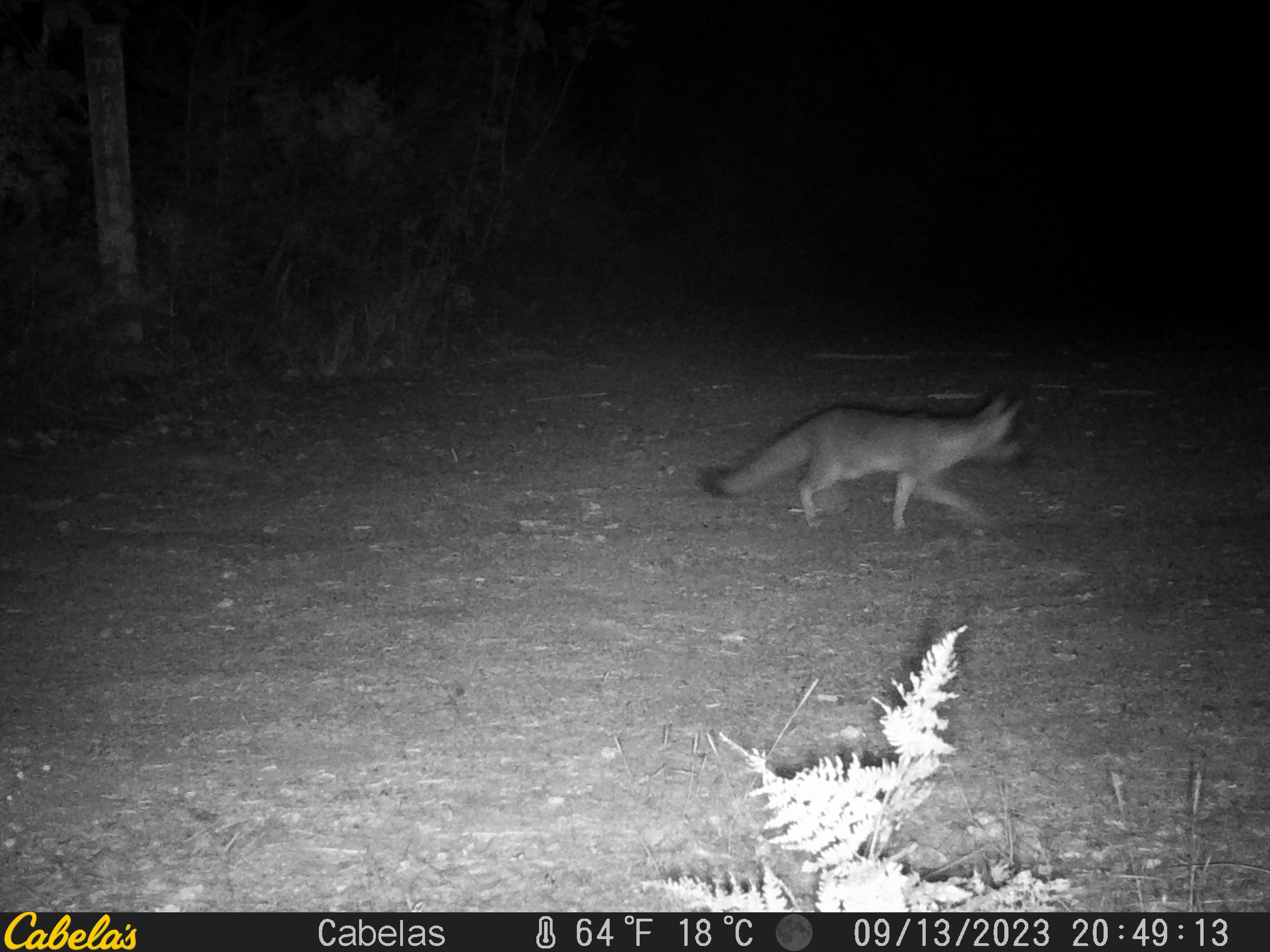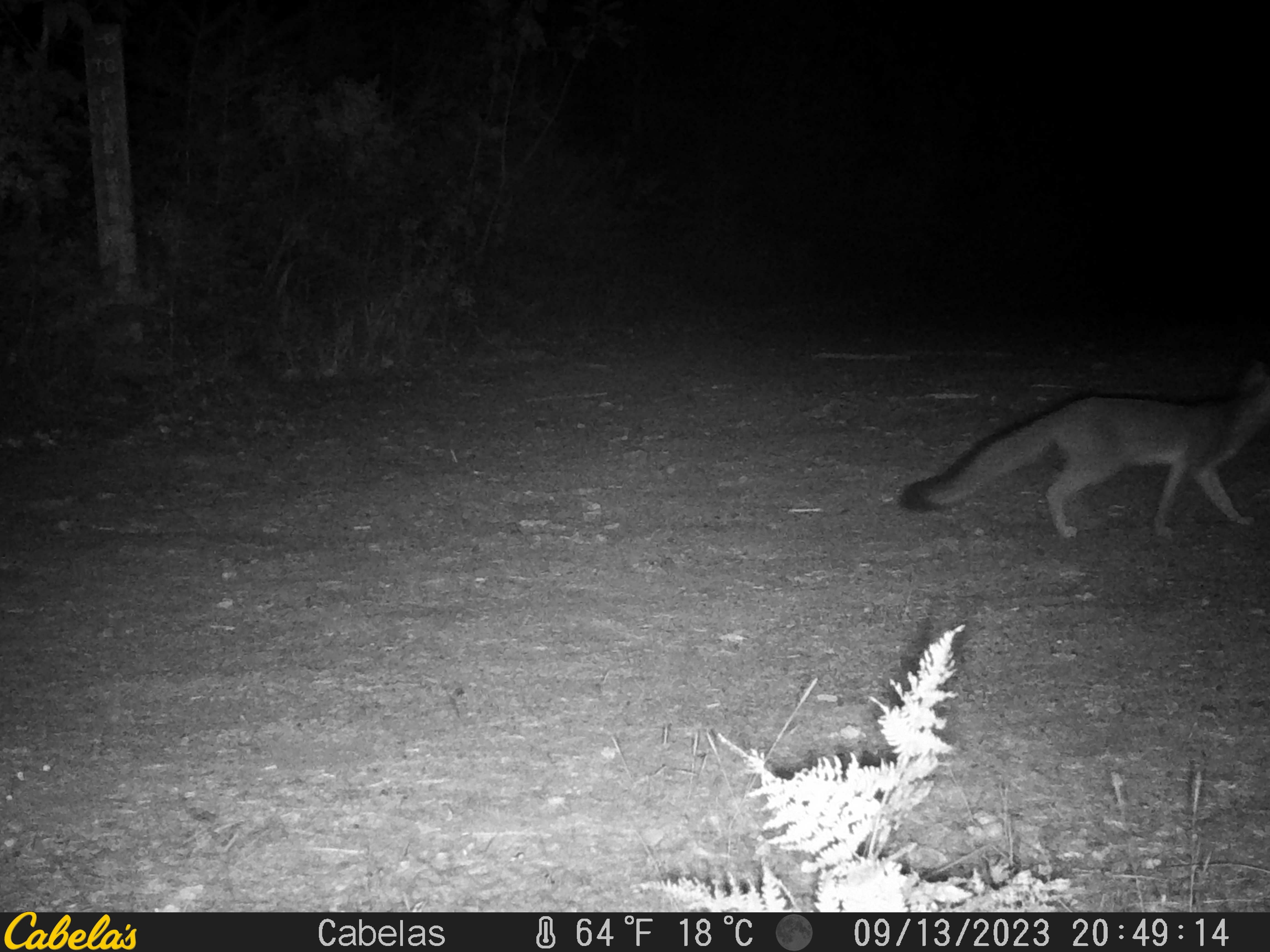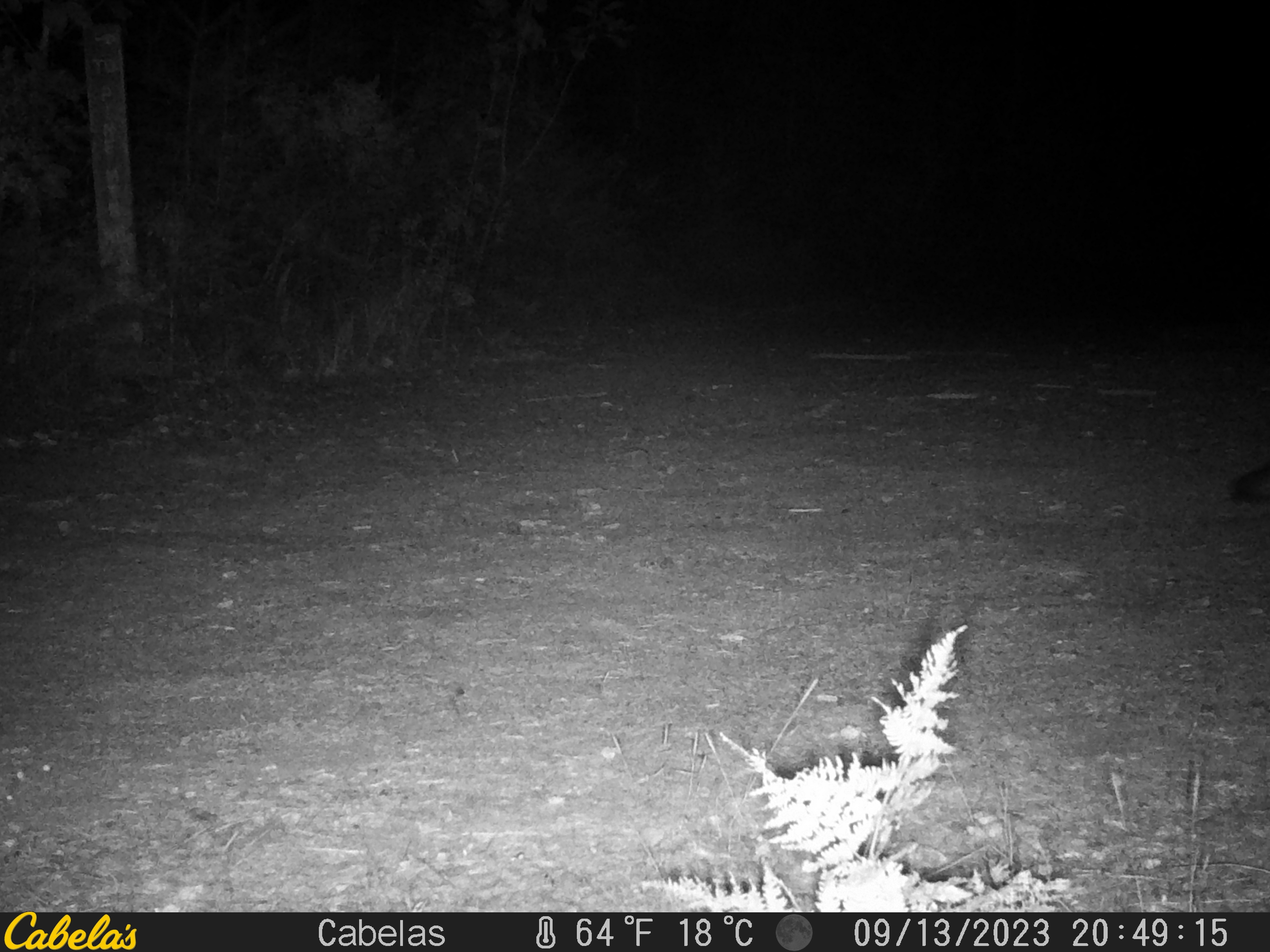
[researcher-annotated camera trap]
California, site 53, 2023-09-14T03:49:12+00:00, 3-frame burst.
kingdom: Animalia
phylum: Chordata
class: Mammalia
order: Carnivora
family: Canidae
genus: Urocyon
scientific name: Urocyon cinereoargenteus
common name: gray fox